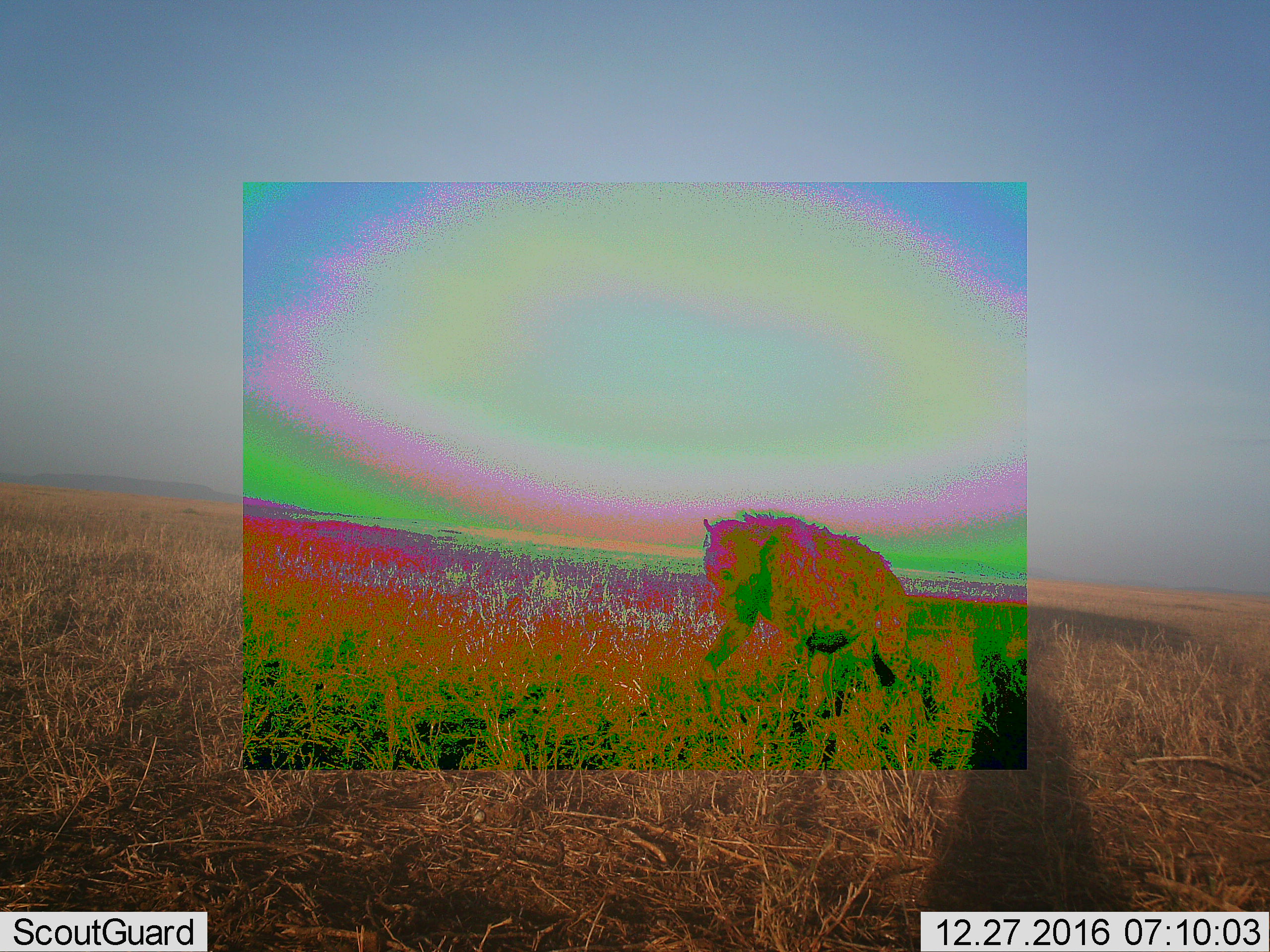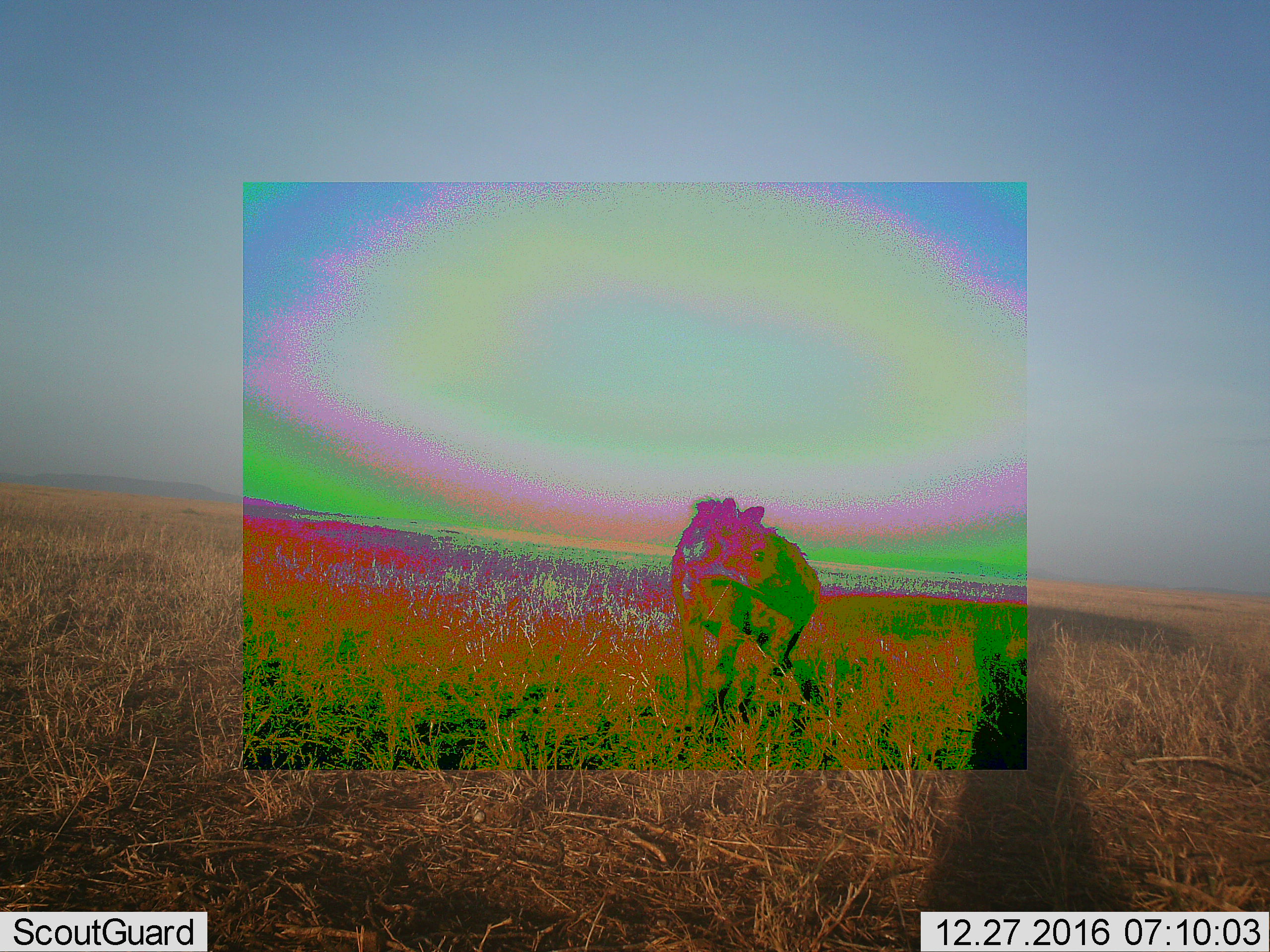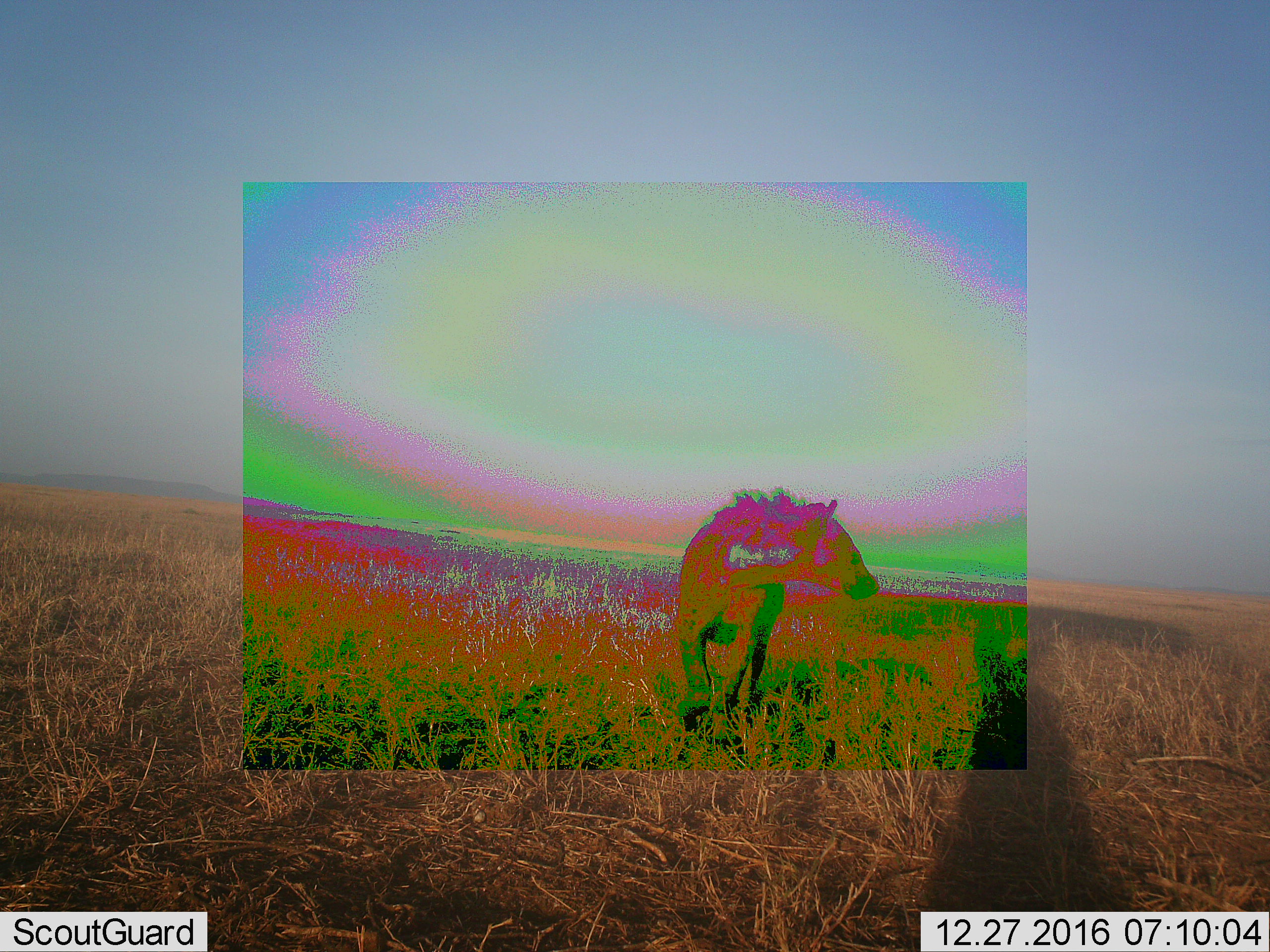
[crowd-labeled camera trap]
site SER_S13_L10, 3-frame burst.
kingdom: Animalia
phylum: Chordata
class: Mammalia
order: Carnivora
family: Hyaenidae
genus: Crocuta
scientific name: Crocuta crocuta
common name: spotted hyena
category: hyenaspotted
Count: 1.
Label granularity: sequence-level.